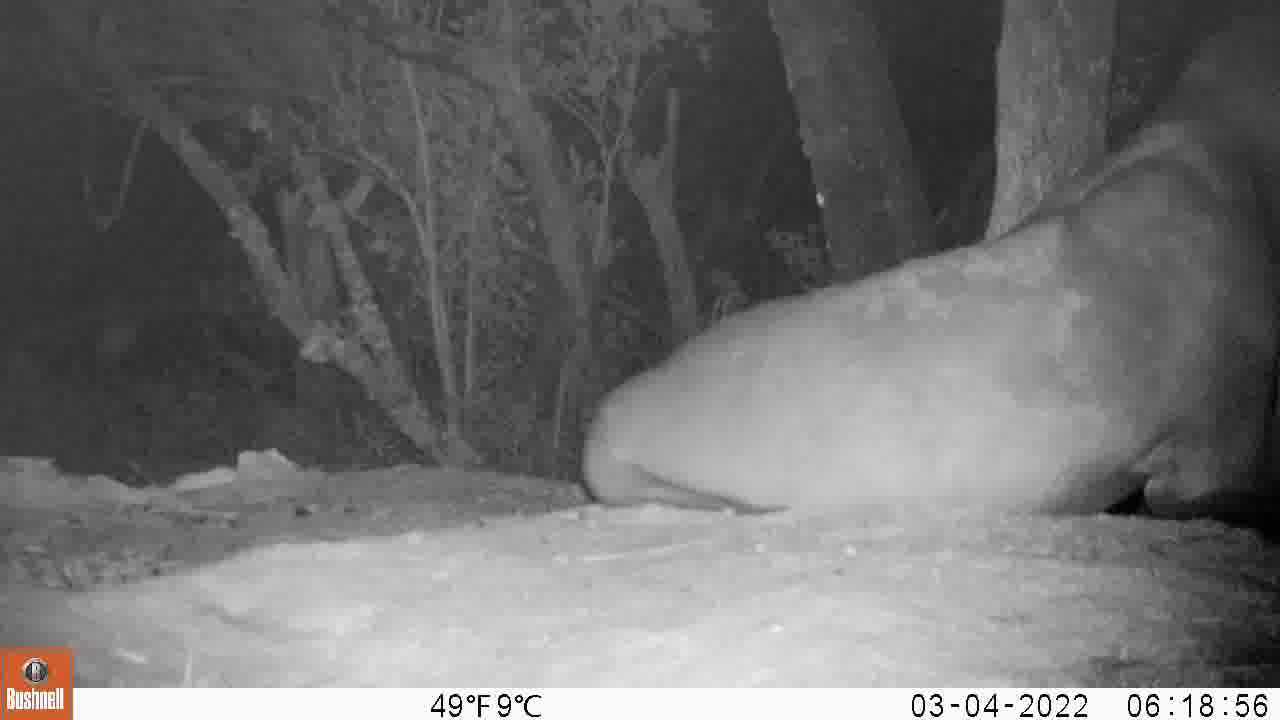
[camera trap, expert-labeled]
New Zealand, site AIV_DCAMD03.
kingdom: Animalia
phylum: Chordata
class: Mammalia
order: Carnivora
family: Otariidae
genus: Phocarctos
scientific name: Phocarctos hookeri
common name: new zealand sea lion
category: sealion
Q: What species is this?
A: Sealion (new zealand sea lion) (Phocarctos hookeri).